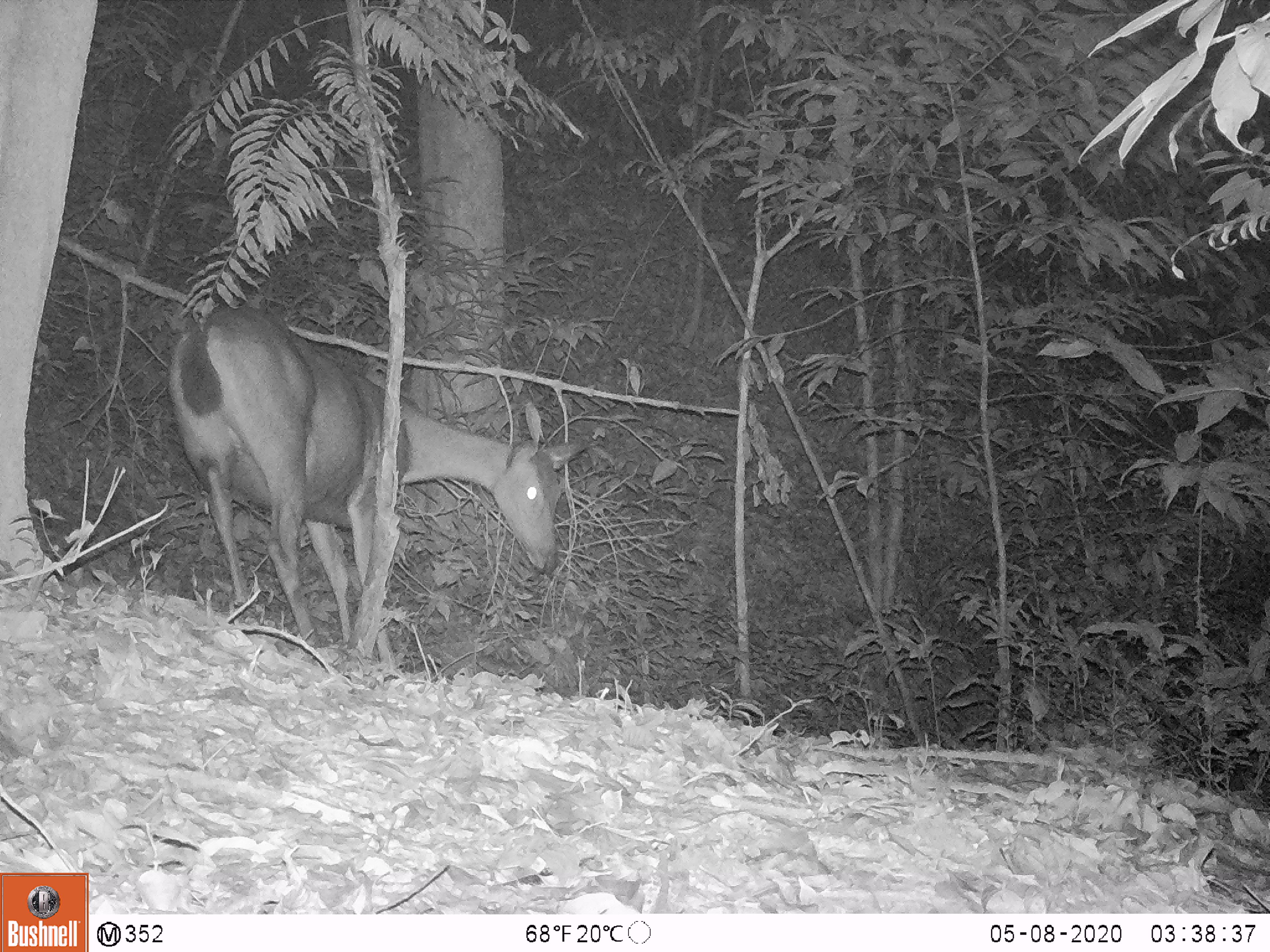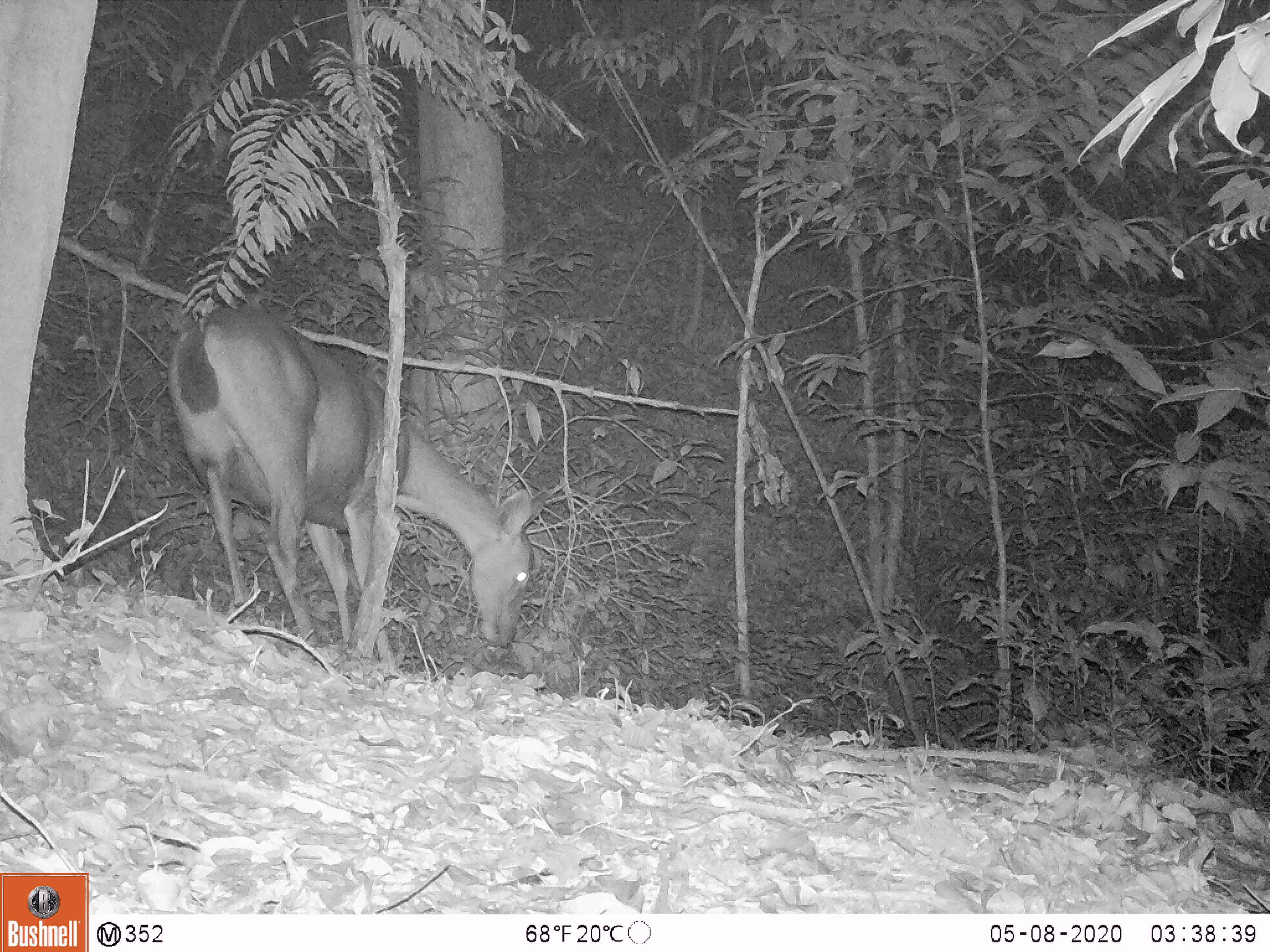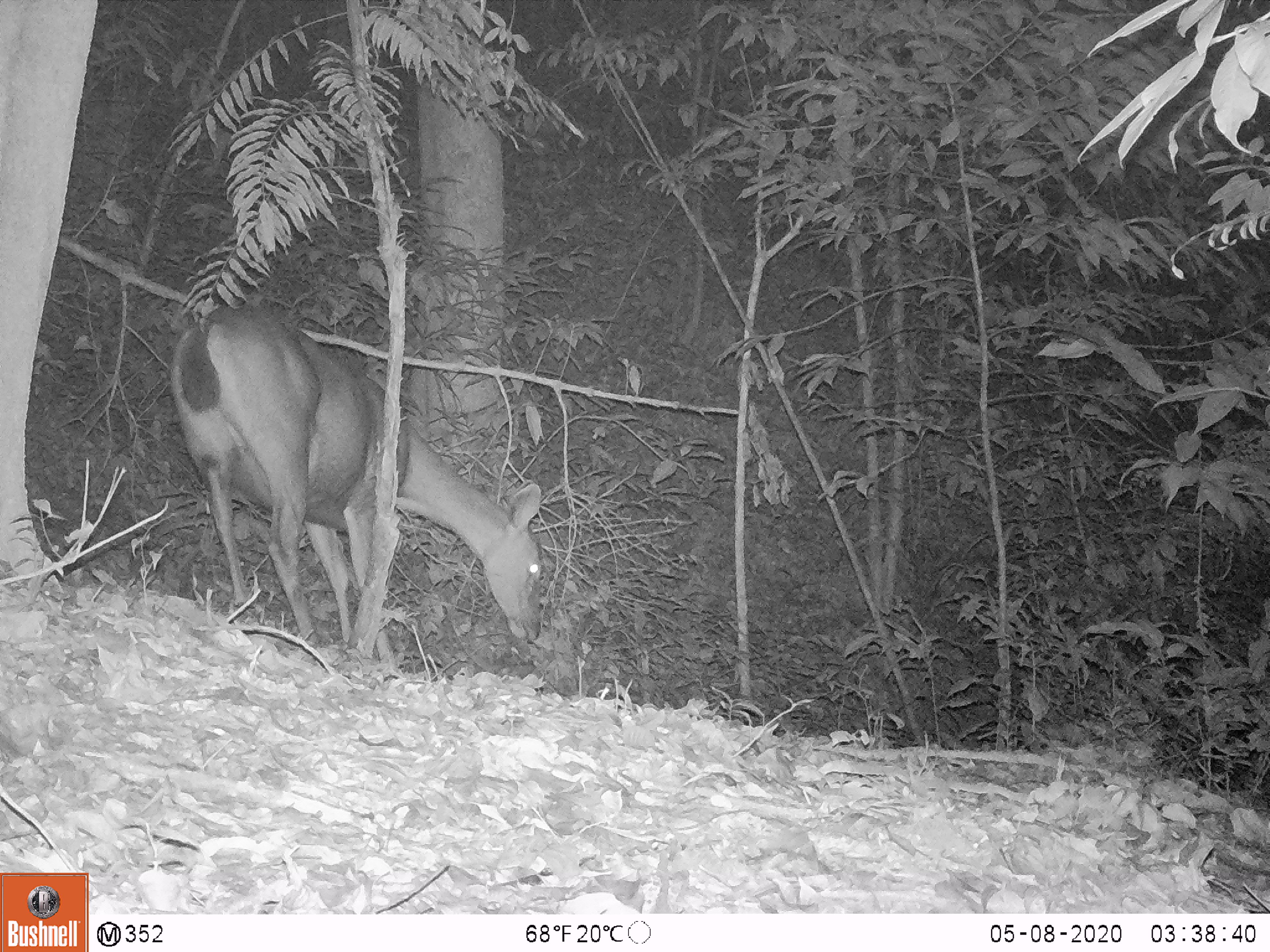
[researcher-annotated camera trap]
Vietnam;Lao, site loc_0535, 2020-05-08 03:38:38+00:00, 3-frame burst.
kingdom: Animalia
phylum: Chordata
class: Mammalia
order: Artiodactyla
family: Cervidae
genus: Rusa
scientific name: Rusa unicolor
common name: sambar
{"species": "sambar (Rusa unicolor)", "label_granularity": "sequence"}